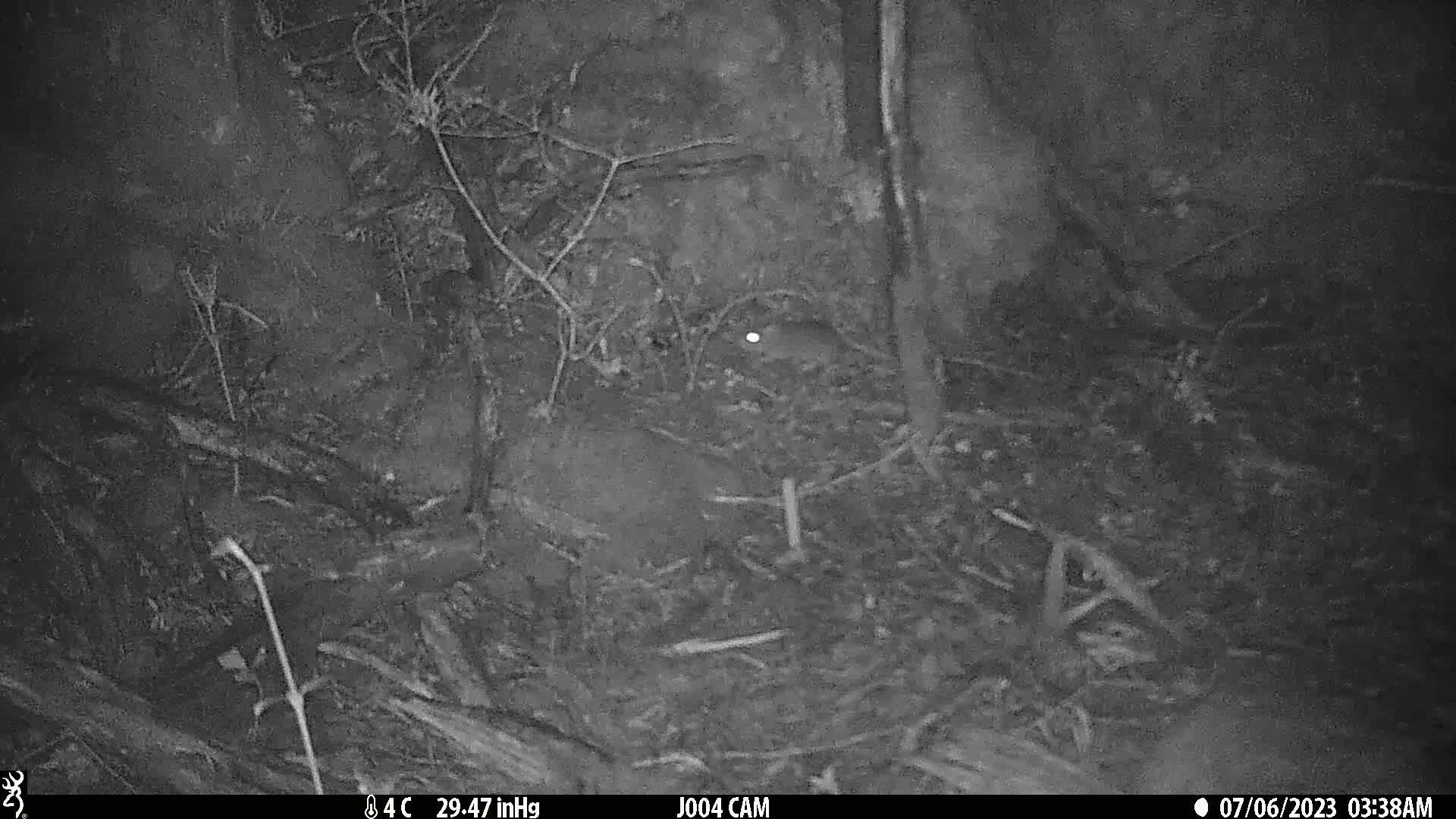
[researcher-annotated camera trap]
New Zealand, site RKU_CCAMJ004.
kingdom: Animalia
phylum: Chordata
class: Mammalia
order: Rodentia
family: Muridae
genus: Rattus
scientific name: Rattus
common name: rat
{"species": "rat (Rattus)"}